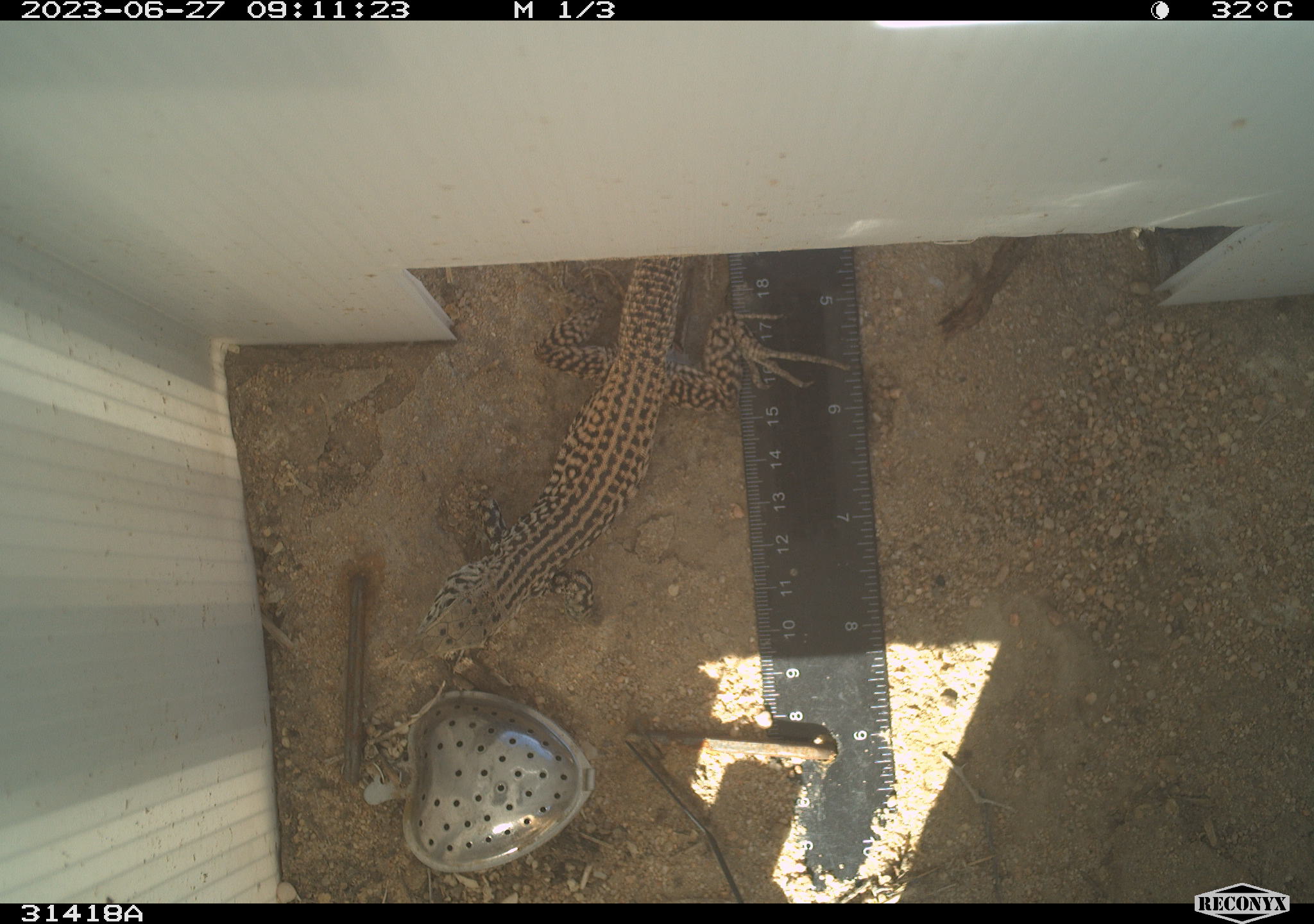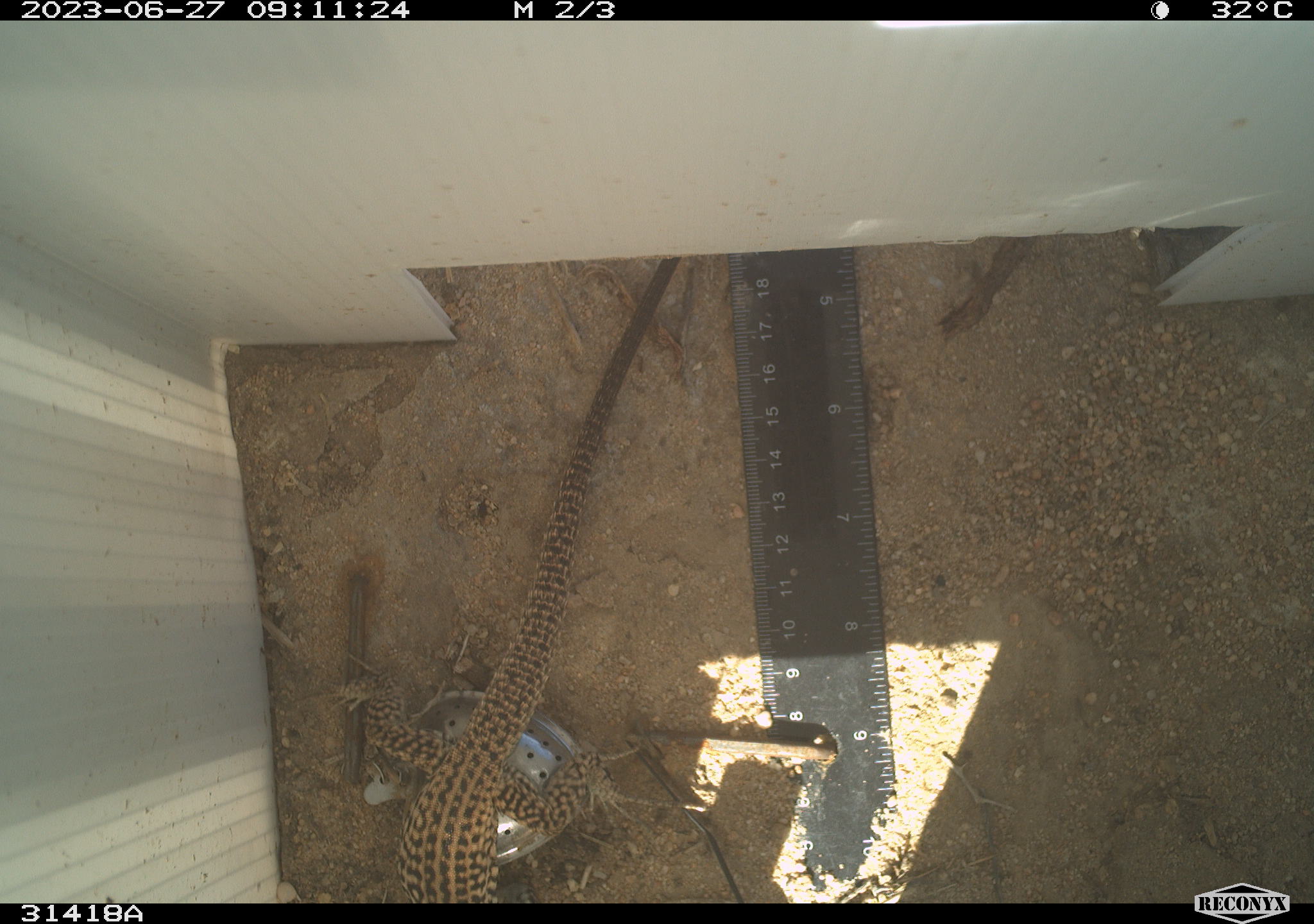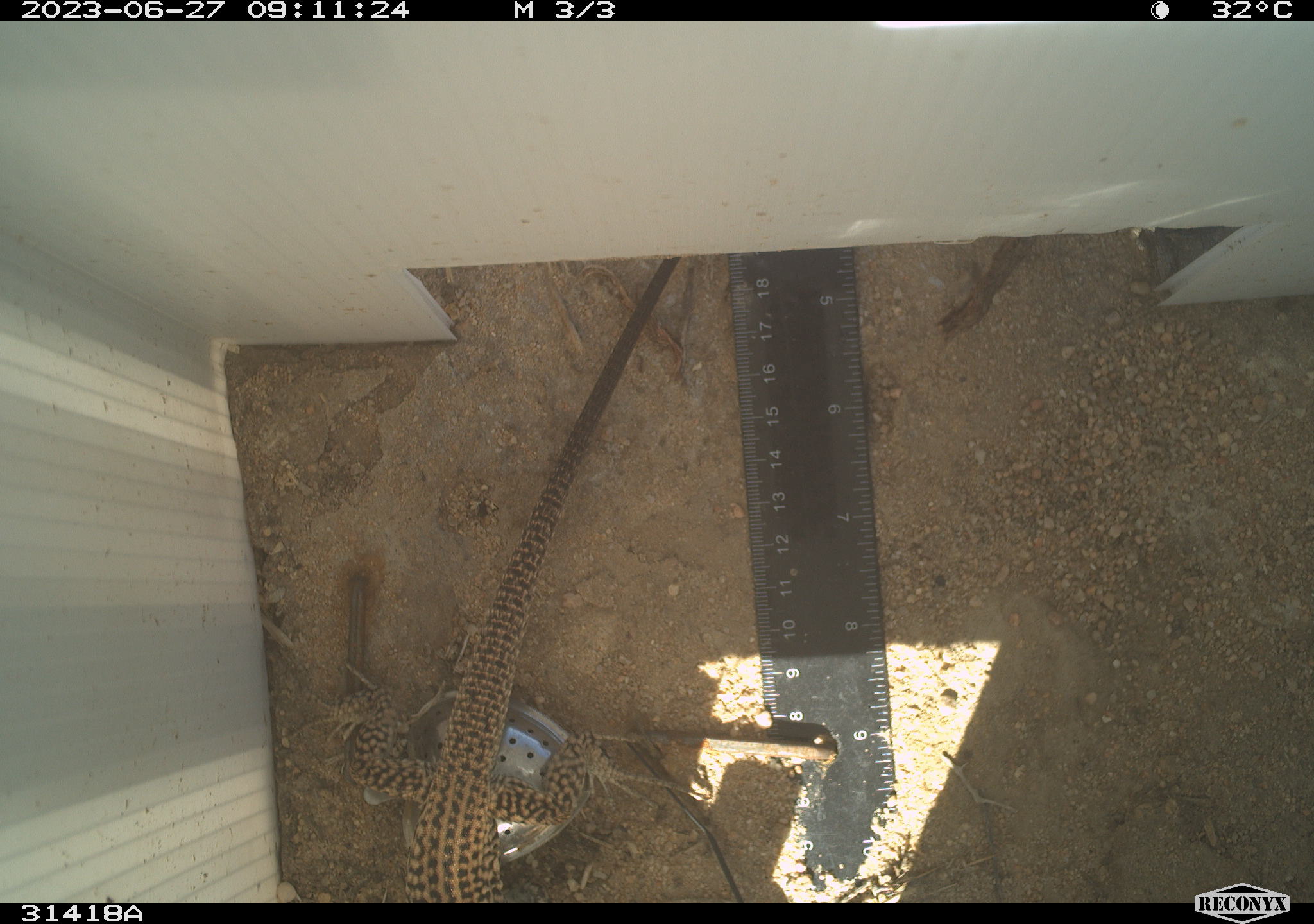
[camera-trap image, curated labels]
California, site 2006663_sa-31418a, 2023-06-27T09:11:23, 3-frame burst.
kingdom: Animalia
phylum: Chordata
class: Reptilia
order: Squamata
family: Teiidae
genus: Aspidoscelis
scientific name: Aspidoscelis tigris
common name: western whiptail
Western whiptail (Aspidoscelis tigris).